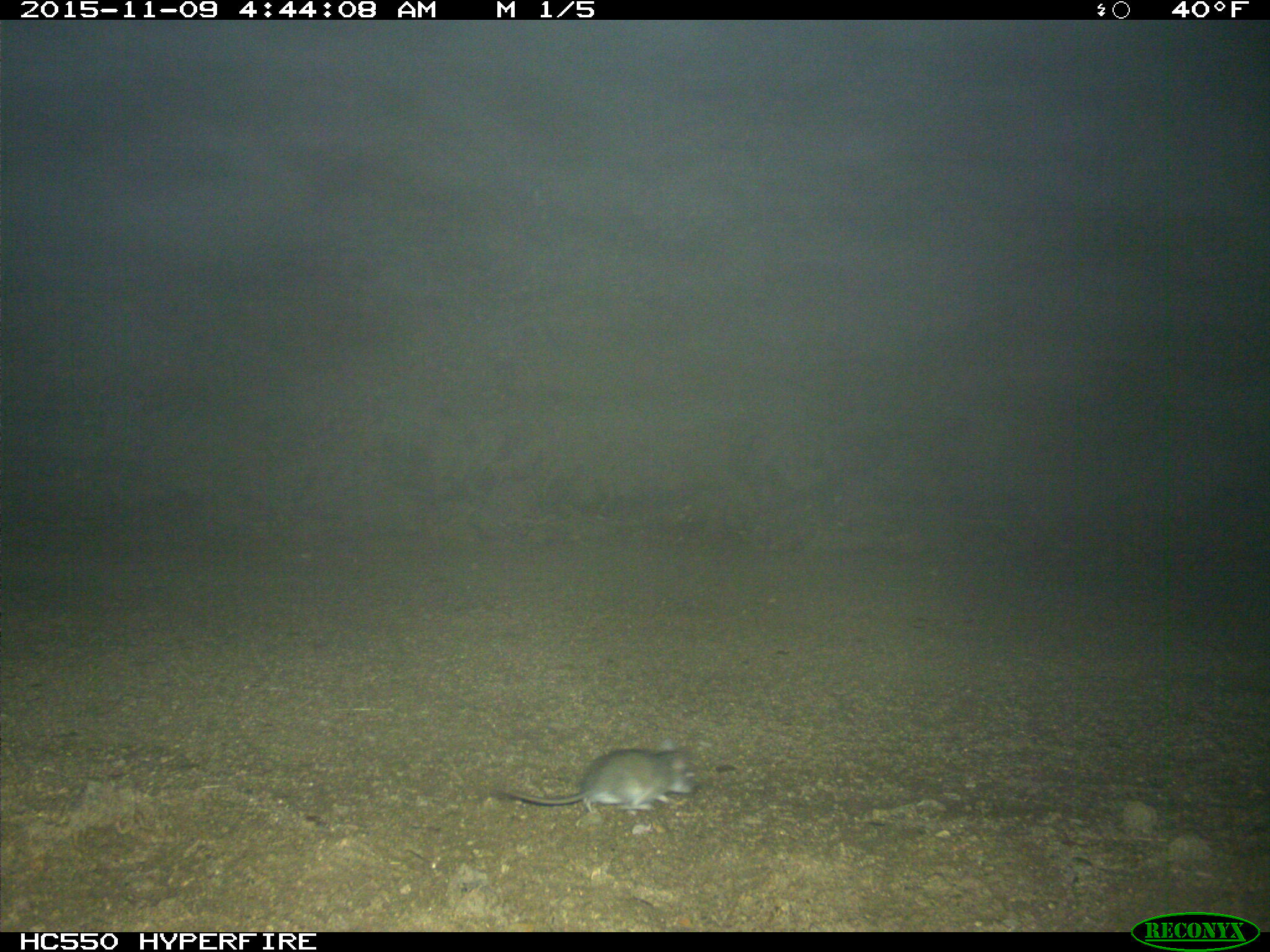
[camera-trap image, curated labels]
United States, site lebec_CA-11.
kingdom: Animalia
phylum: Chordata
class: Mammalia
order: Rodentia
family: Cricetidae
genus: Neotoma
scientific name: Neotoma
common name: pack rat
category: unidentified pack rat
Unidentified pack rat (pack rat) (Neotoma).